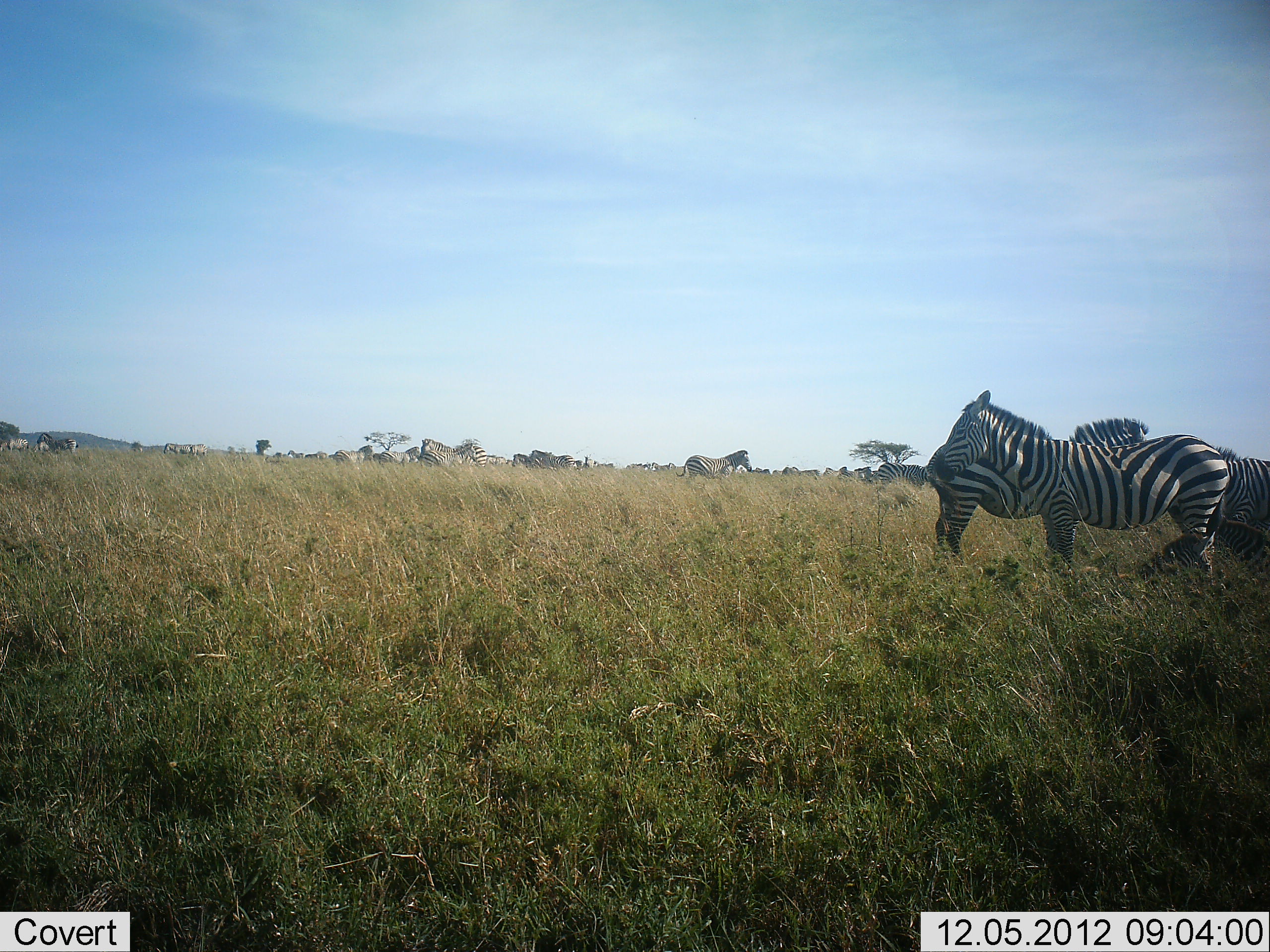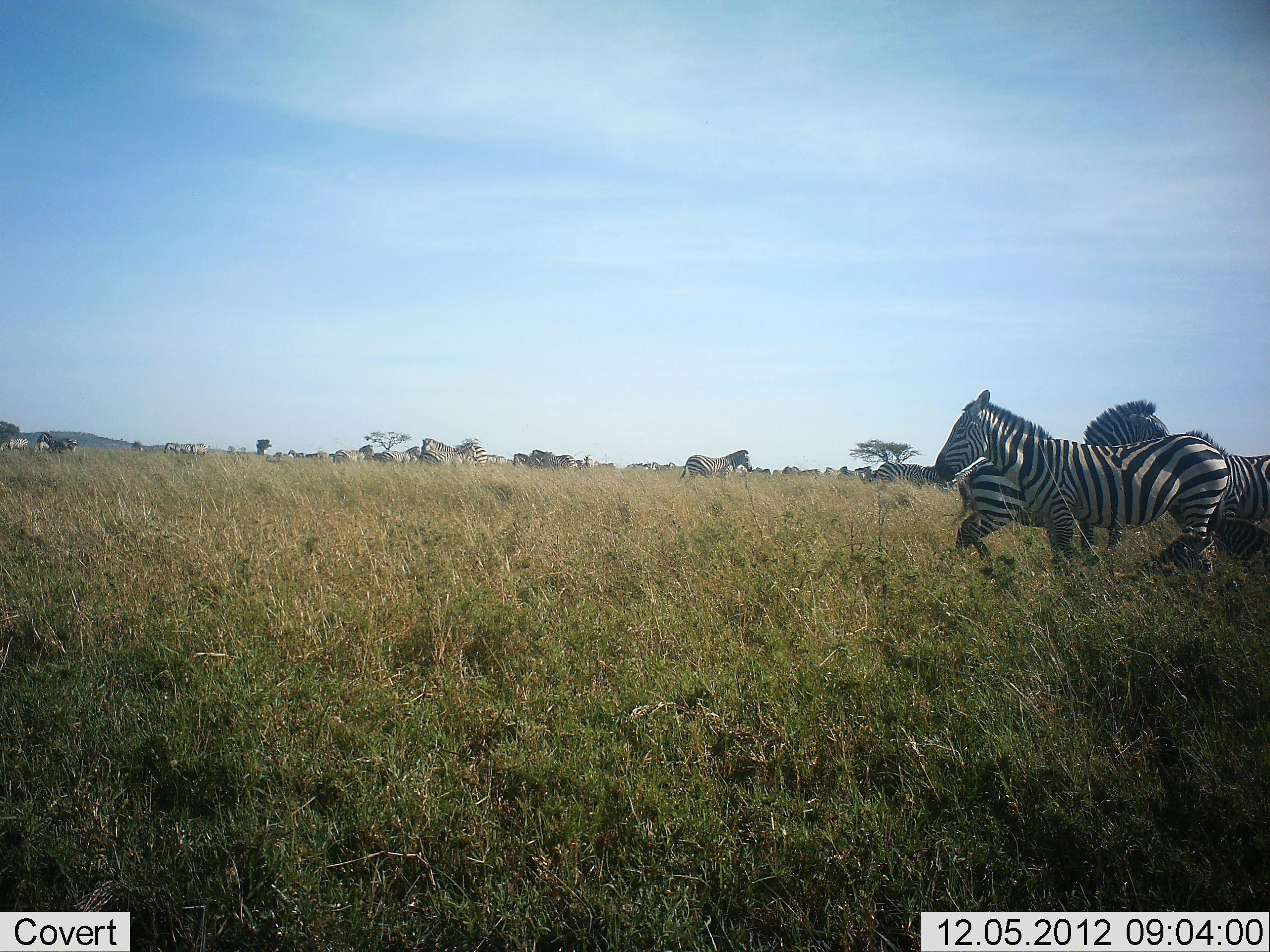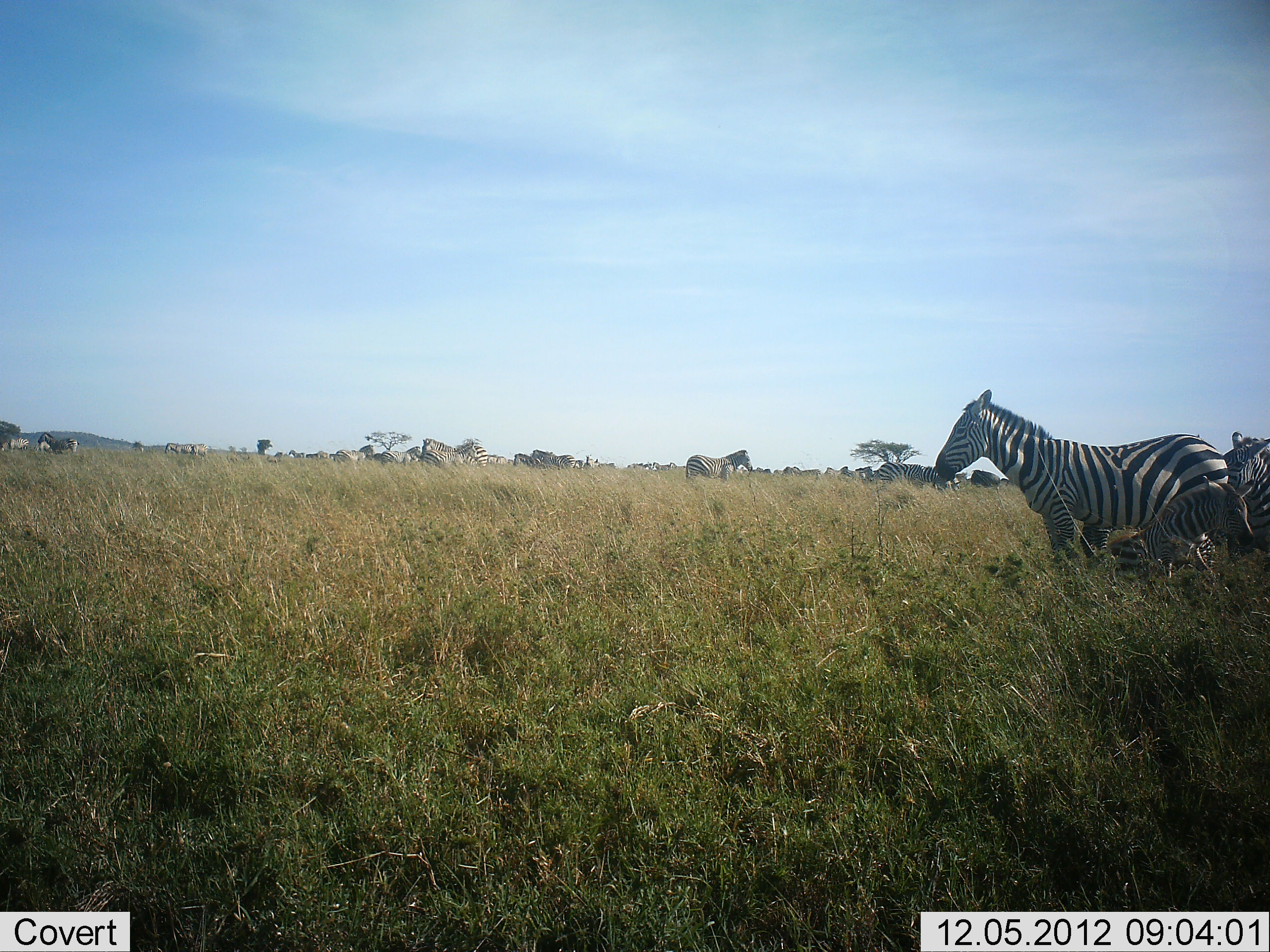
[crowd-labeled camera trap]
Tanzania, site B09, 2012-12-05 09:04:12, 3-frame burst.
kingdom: Animalia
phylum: Chordata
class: Mammalia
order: Perissodactyla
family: Equidae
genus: Equus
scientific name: Equus quagga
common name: plains zebra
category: zebra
Zebra (plains zebra) (Equus quagga), count 6. Behavior (volunteer vote fractions): standing 91%, resting 9%, moving 64%, interacting 64%. Young present (vote fraction): 9%. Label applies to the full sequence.